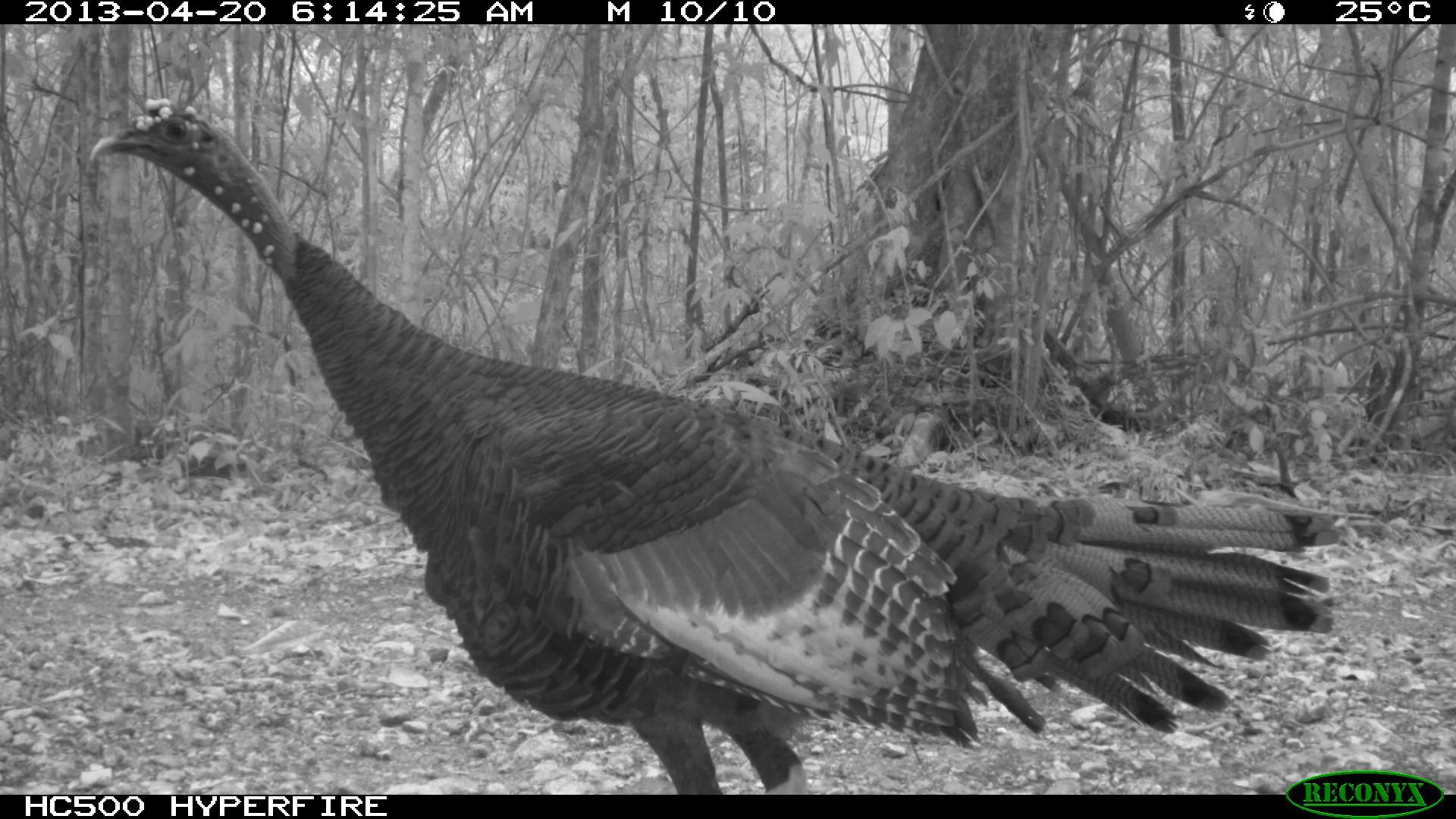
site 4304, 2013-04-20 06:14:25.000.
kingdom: Animalia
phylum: Chordata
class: Aves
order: Galliformes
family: Phasianidae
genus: Meleagris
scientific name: Meleagris ocellata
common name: ocellated turkey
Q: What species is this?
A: Meleagris ocellata (ocellated turkey).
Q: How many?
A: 1.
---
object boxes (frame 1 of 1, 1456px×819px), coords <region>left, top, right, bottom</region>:
meleagris ocellata: <region>82, 88, 1343, 791</region>